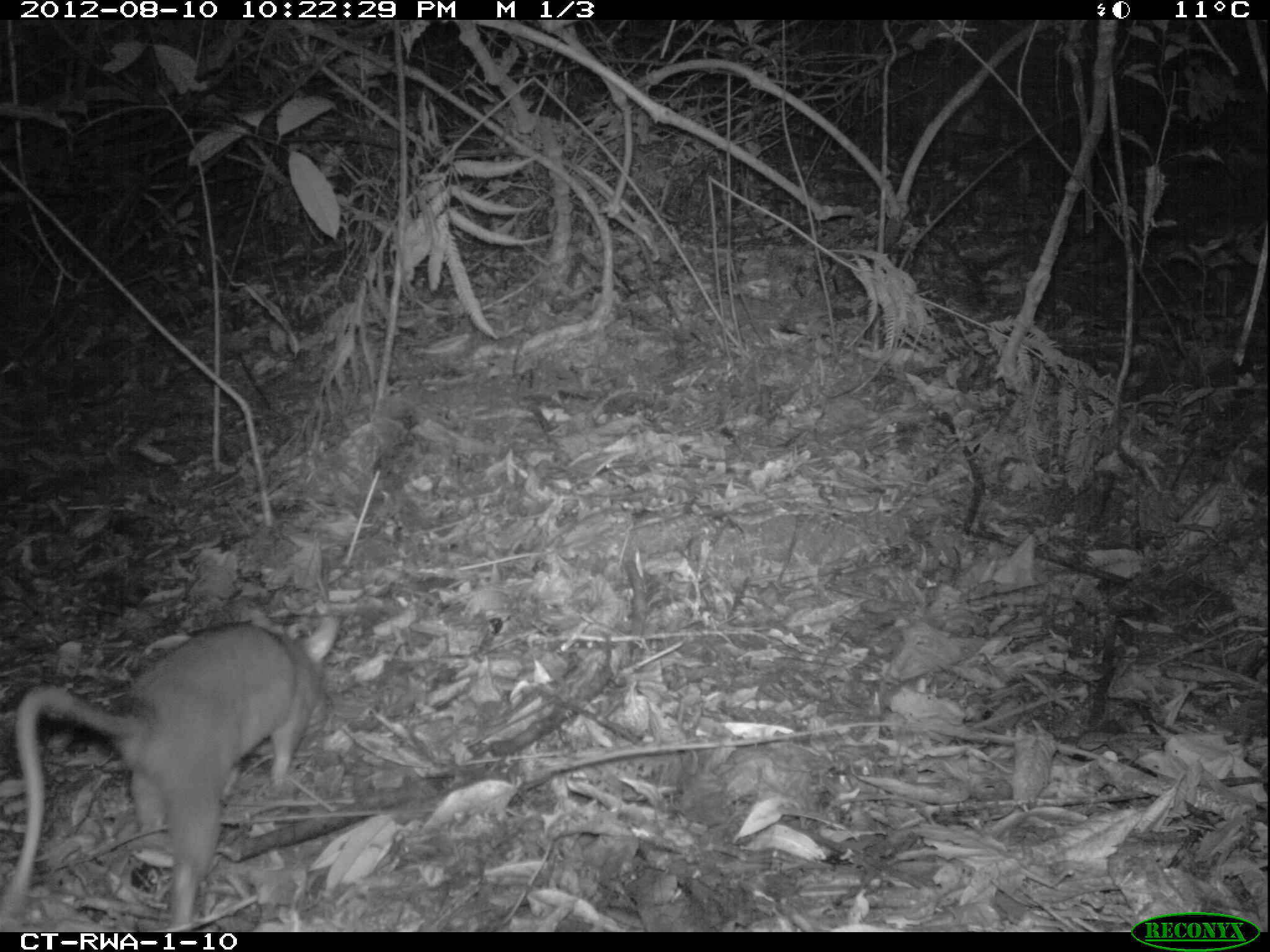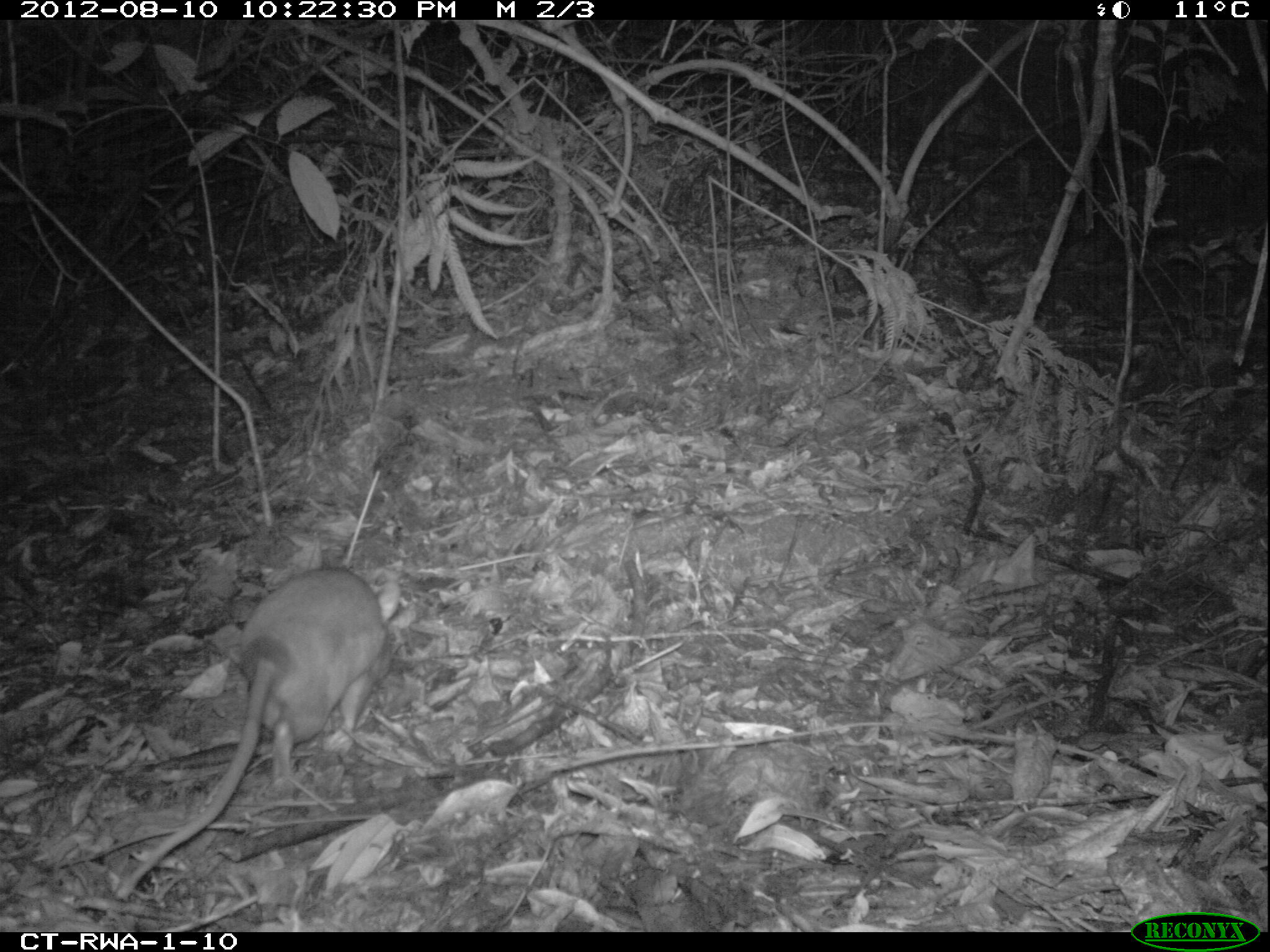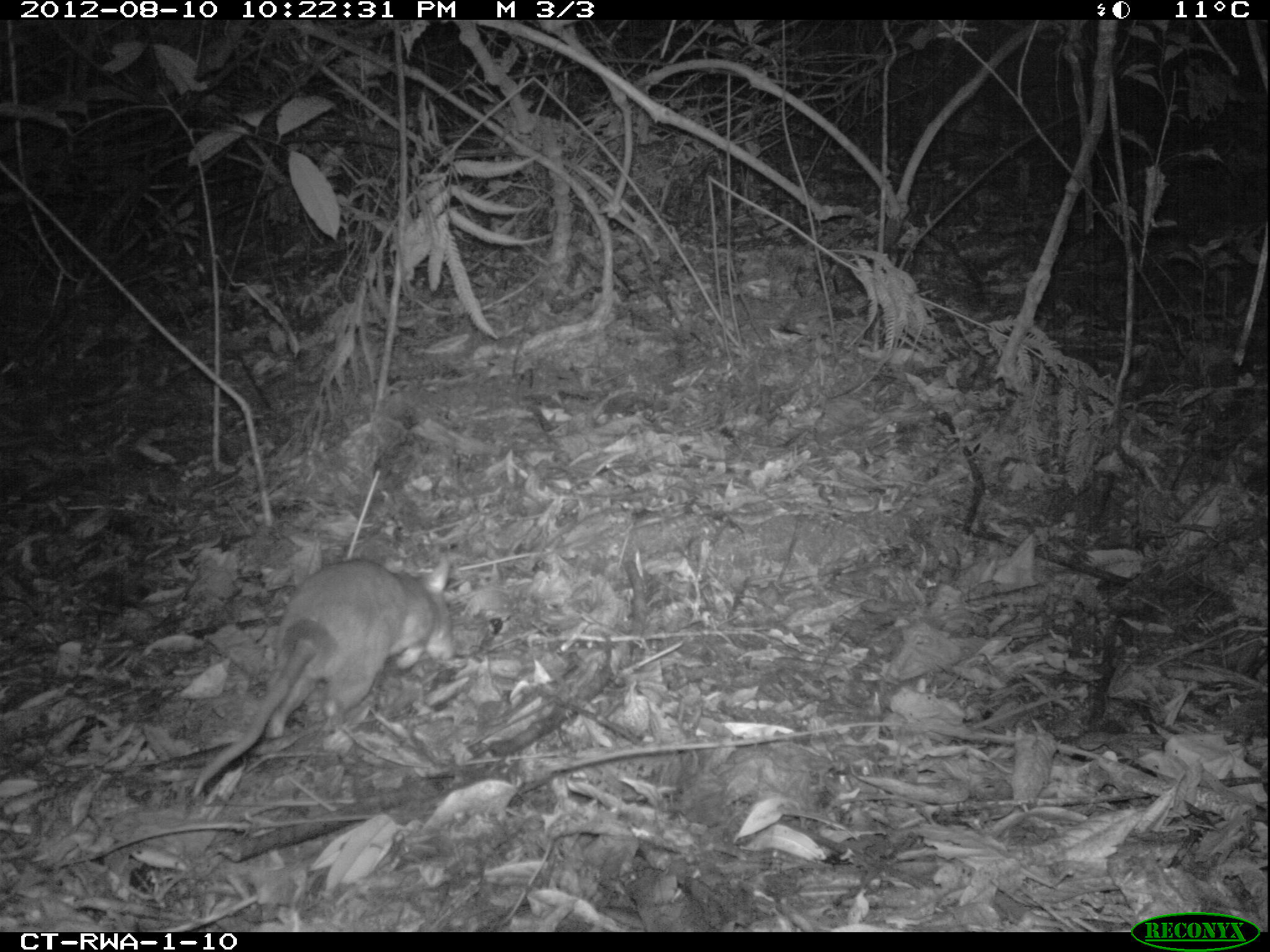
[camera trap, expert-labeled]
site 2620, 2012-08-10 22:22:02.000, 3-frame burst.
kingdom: Animalia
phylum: Chordata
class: Mammalia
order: Rodentia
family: Nesomyidae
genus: Cricetomys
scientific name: Cricetomys gambianus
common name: african giant pouched rat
Cricetomys gambianus (african giant pouched rat), count 1.